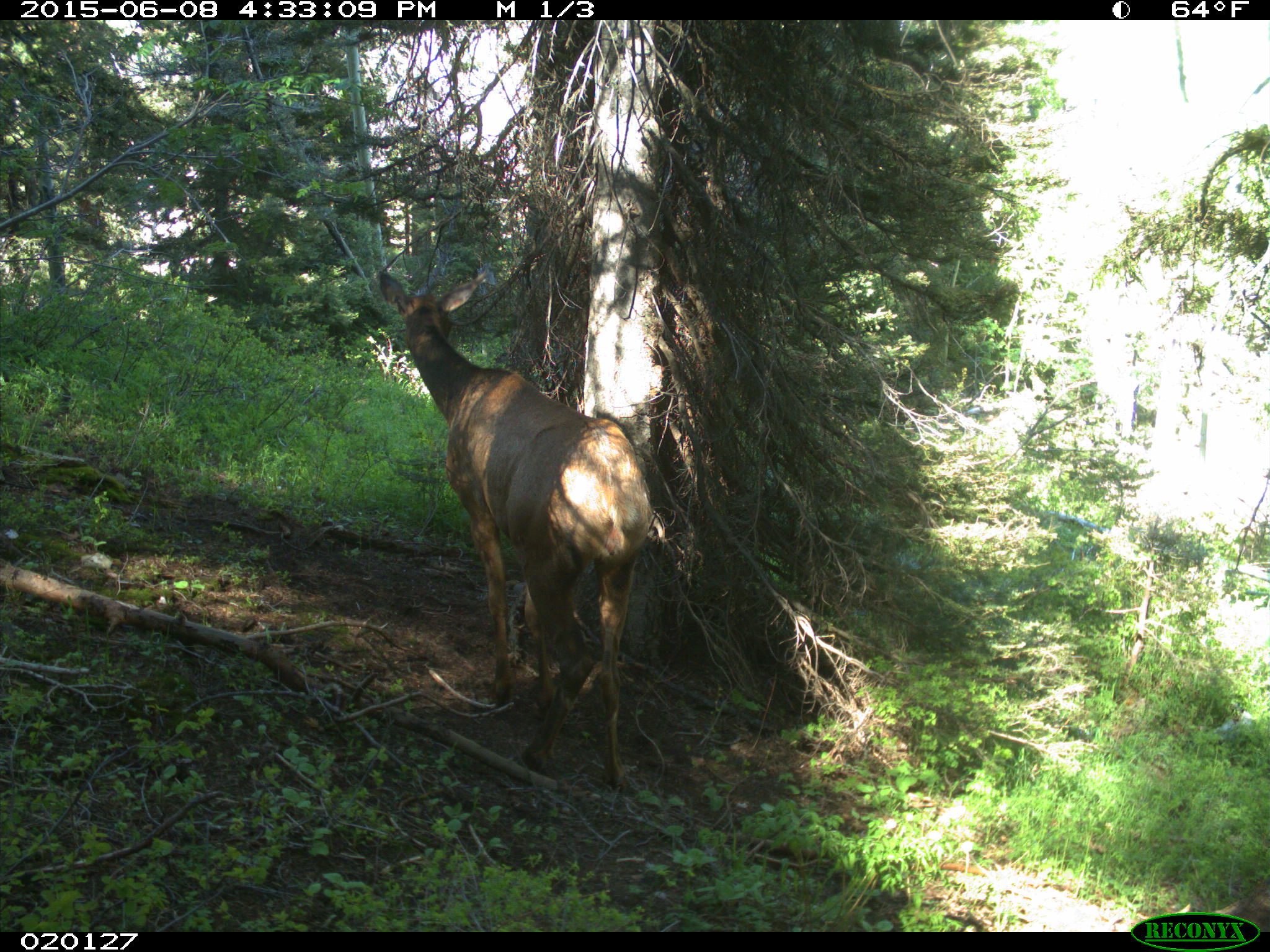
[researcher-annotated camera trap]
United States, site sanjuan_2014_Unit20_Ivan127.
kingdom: Animalia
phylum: Chordata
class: Mammalia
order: Artiodactyla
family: Cervidae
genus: Cervus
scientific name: Cervus elaphus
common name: red deer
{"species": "Cervus elaphus (red deer)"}